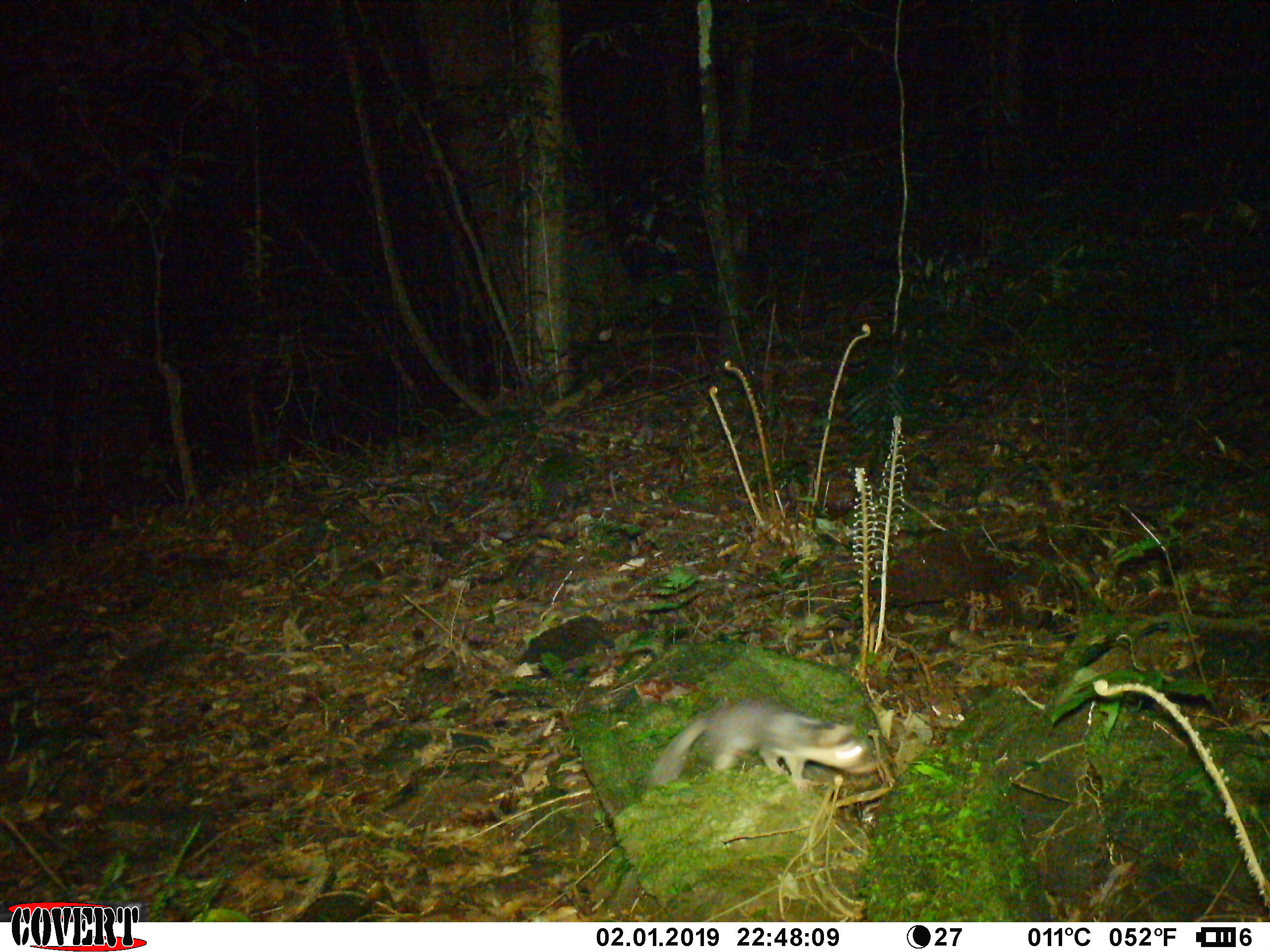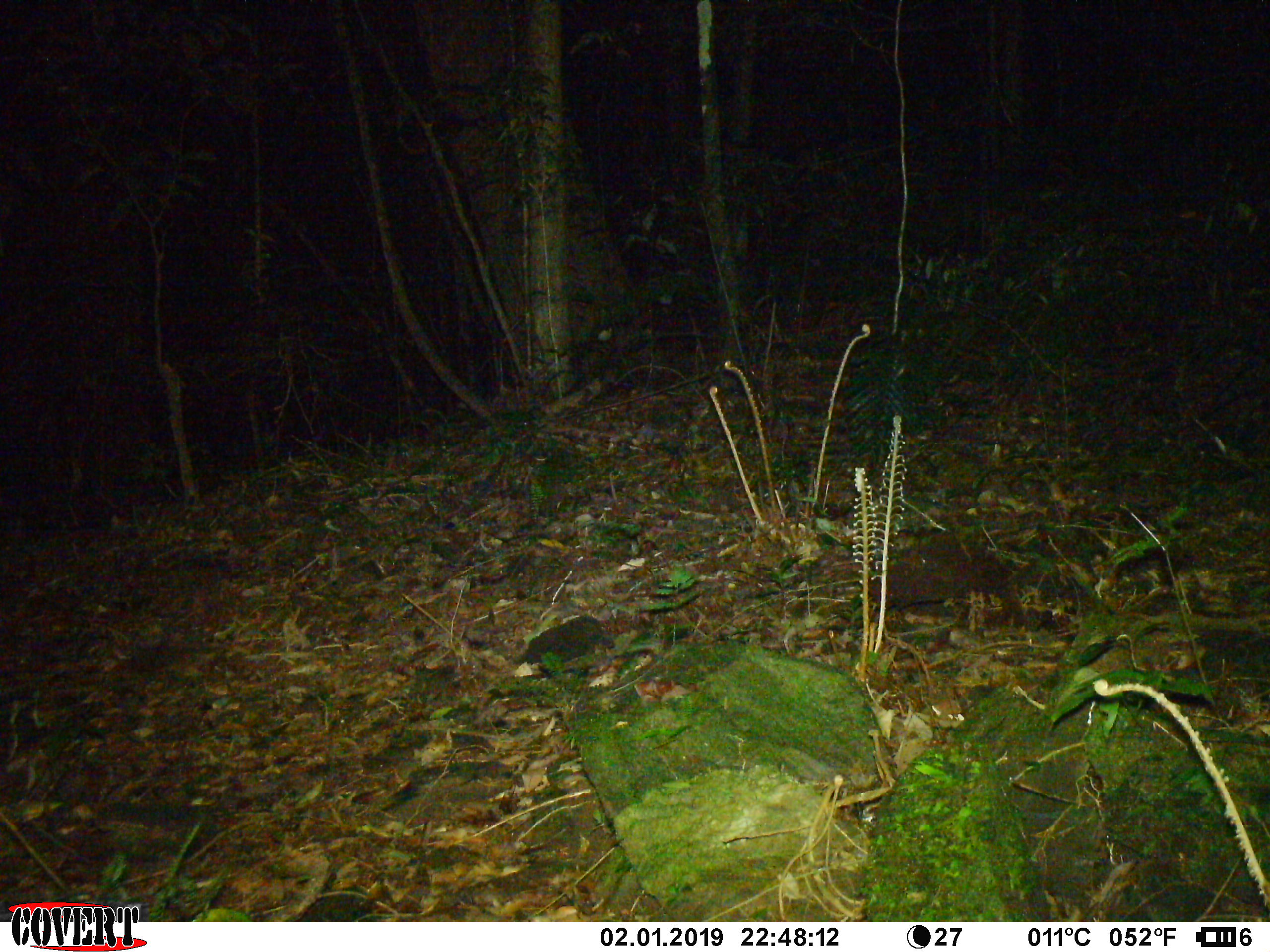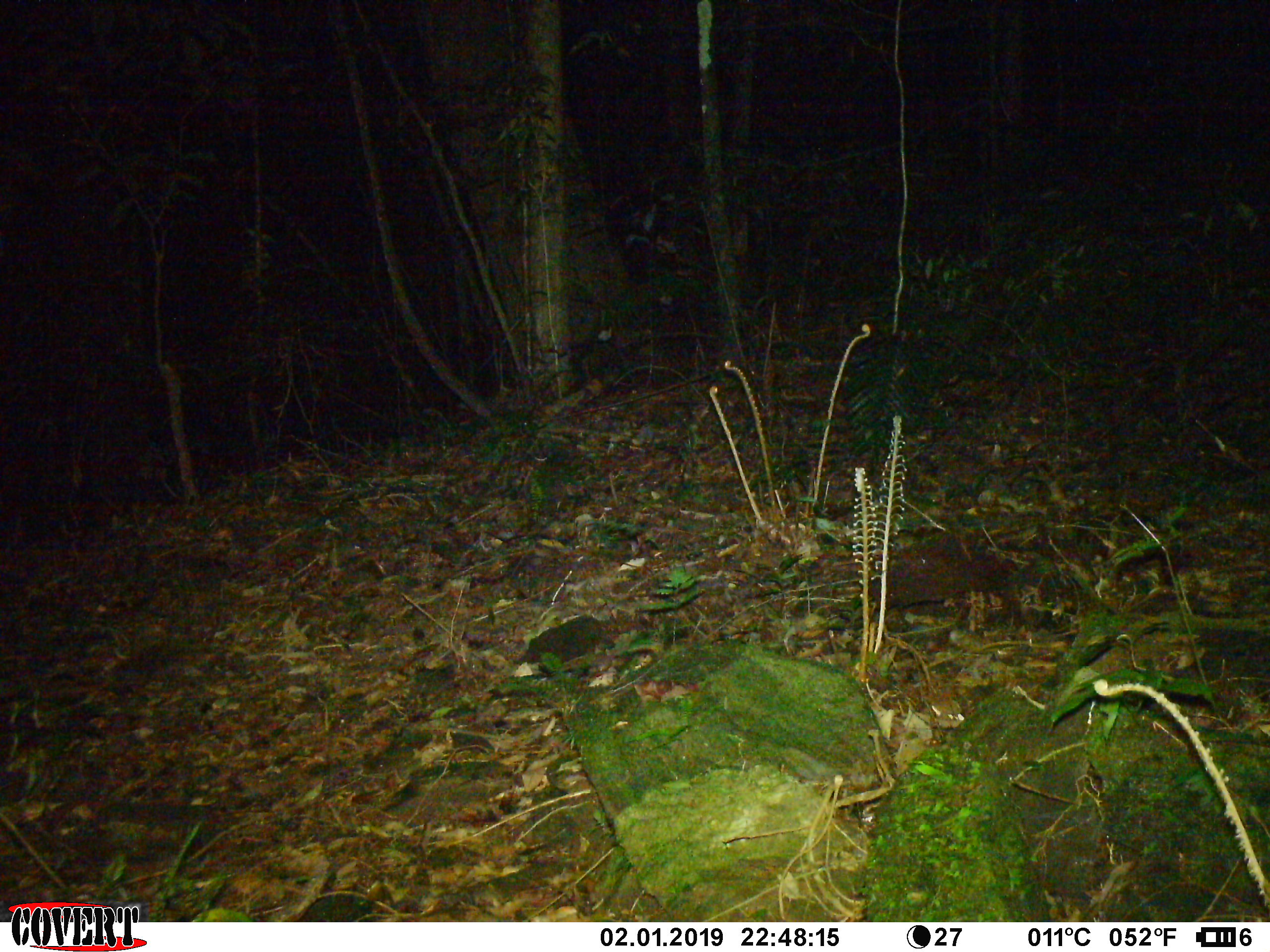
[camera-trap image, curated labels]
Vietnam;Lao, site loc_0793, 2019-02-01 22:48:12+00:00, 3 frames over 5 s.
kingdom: Animalia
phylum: Chordata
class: Mammalia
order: Carnivora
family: Mustelidae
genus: Melogale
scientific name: Melogale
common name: ferret badger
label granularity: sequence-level